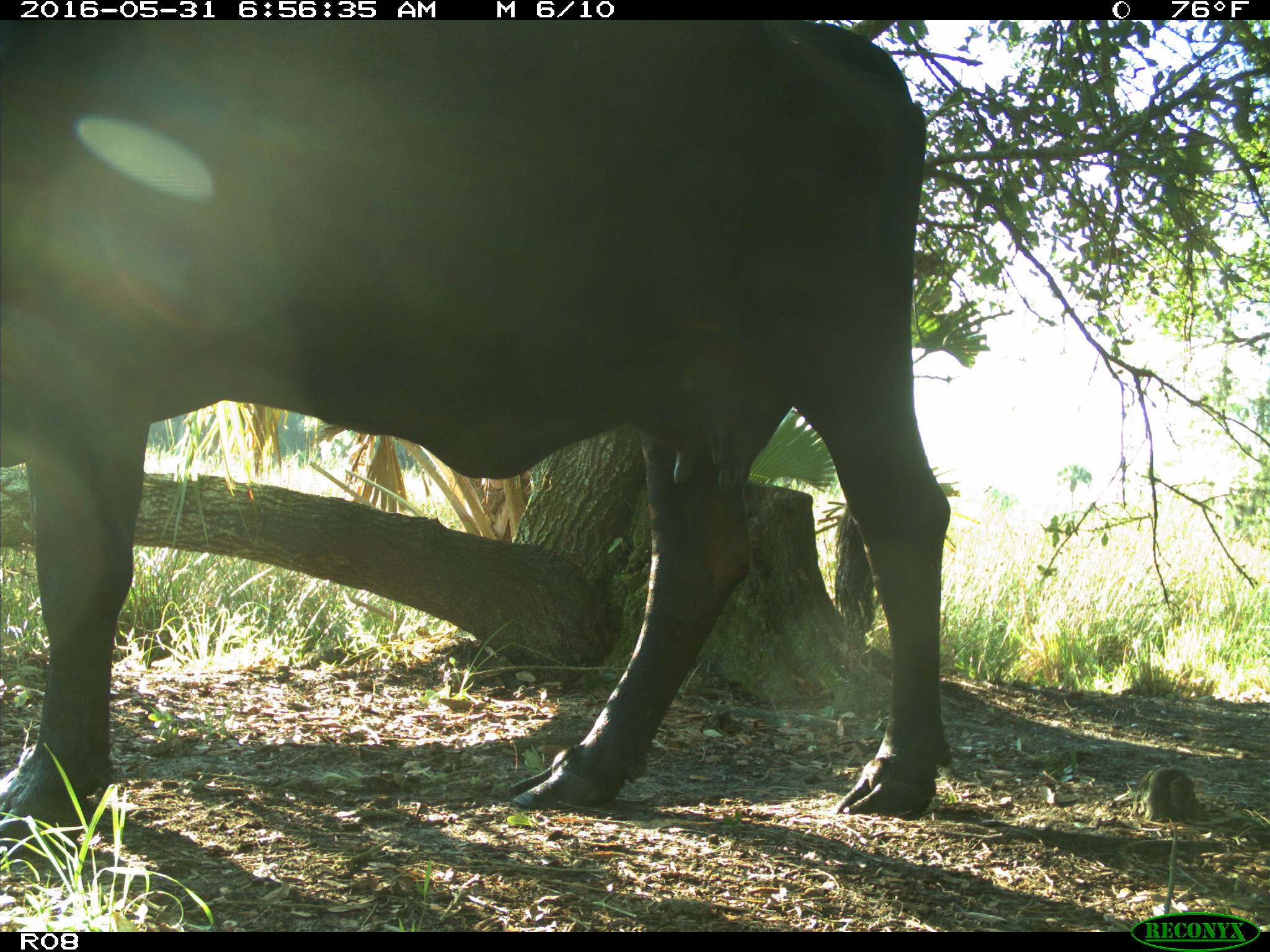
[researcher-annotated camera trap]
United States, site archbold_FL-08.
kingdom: Animalia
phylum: Chordata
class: Mammalia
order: Artiodactyla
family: Bovidae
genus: Bos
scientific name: Bos taurus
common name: domestic cow